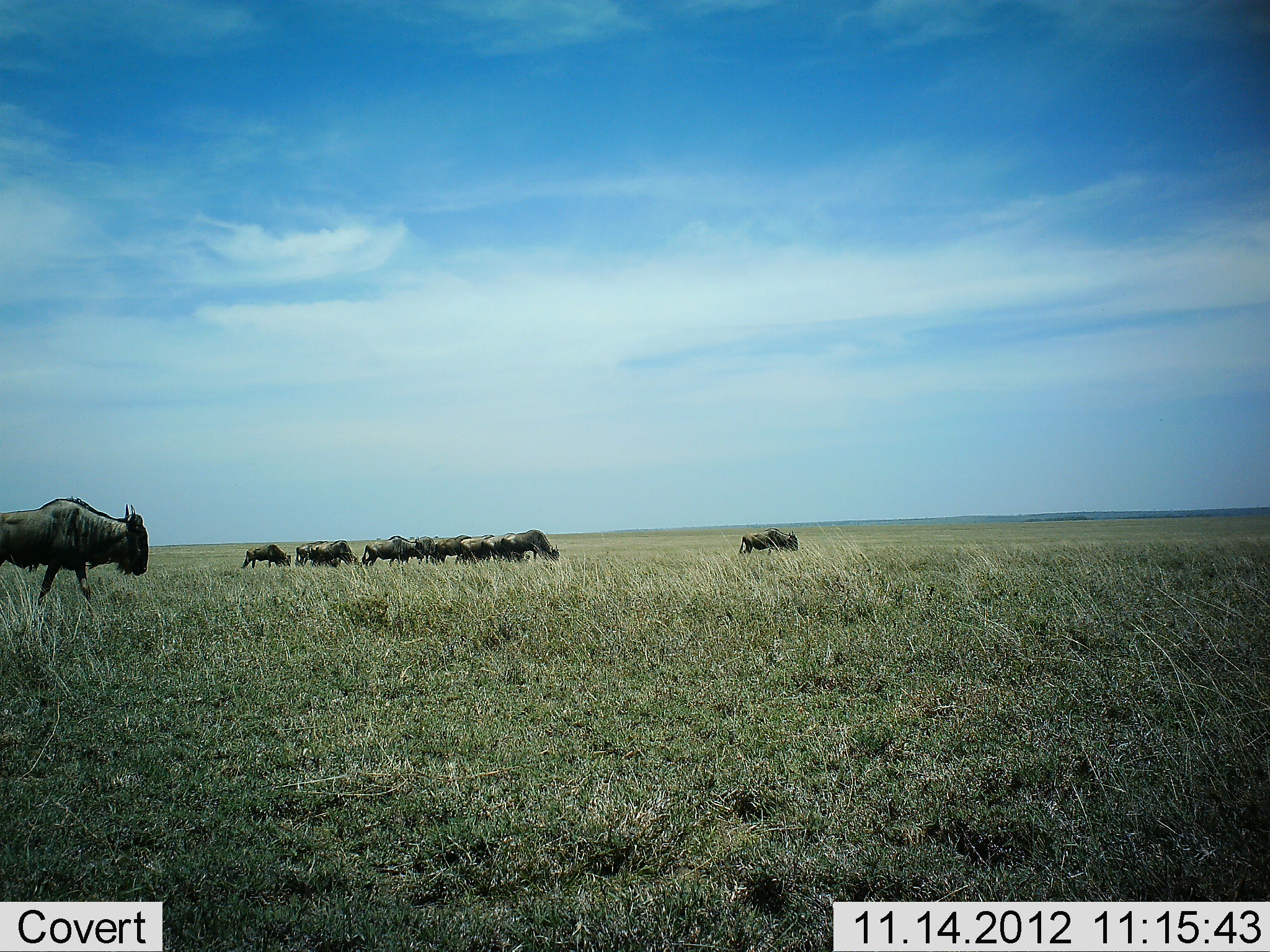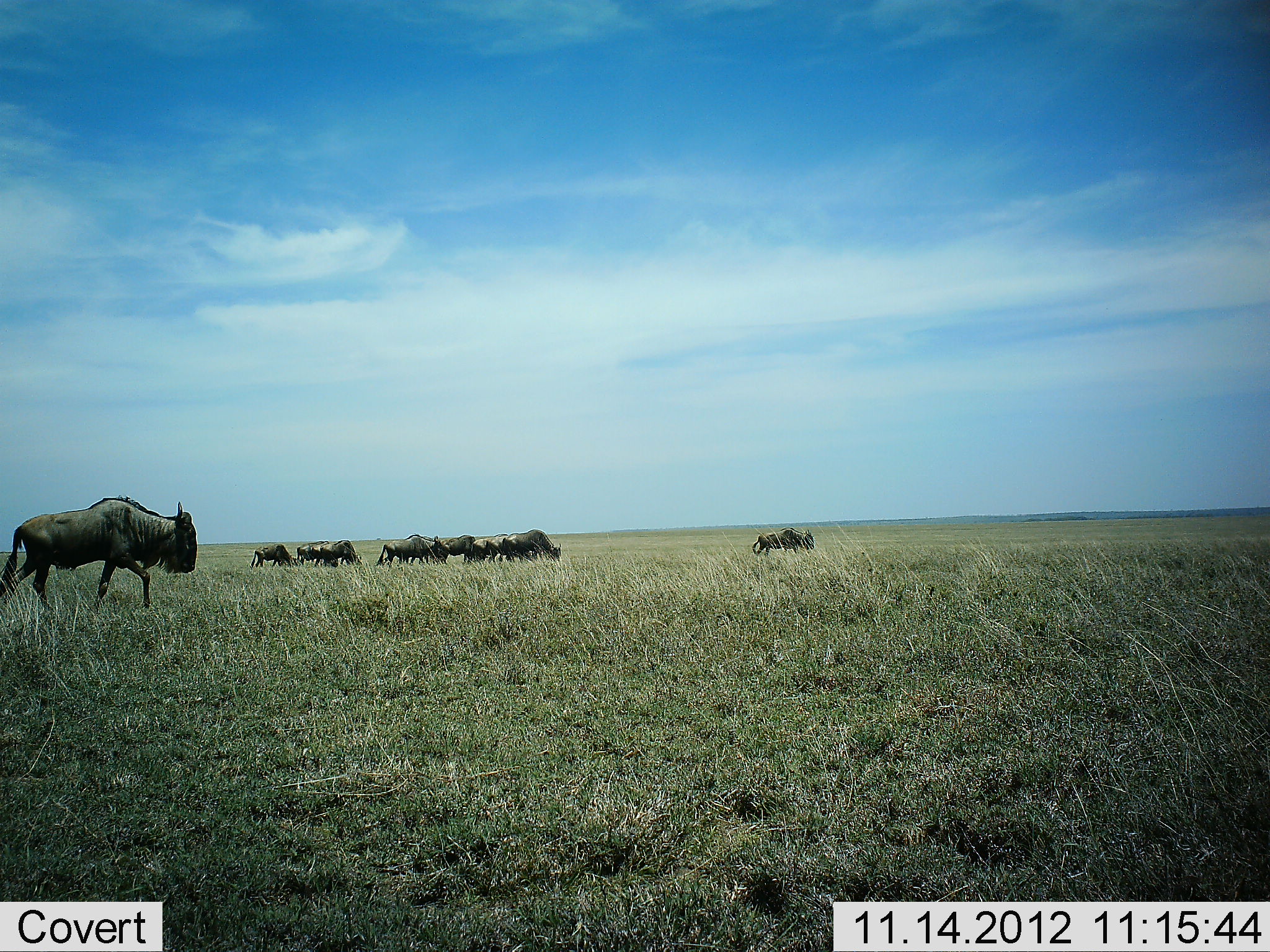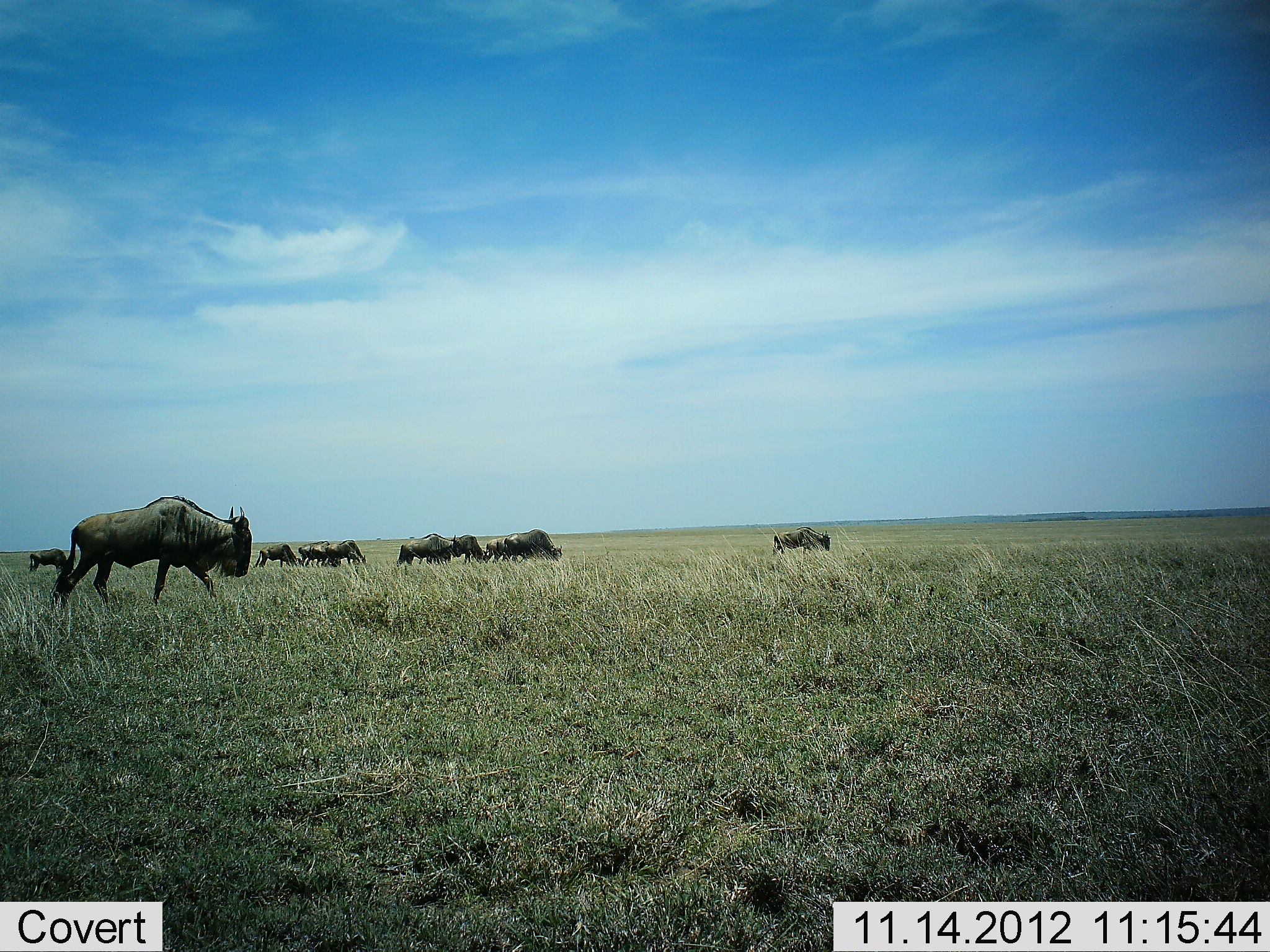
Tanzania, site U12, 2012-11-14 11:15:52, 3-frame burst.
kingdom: Animalia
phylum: Chordata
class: Mammalia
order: Artiodactyla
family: Bovidae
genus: Connochaetes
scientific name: Connochaetes taurinus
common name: blue wildebeest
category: wildebeest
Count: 11-50.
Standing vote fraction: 0%.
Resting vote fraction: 0%.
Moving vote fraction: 100%.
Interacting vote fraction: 0%.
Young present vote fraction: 10%.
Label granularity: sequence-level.